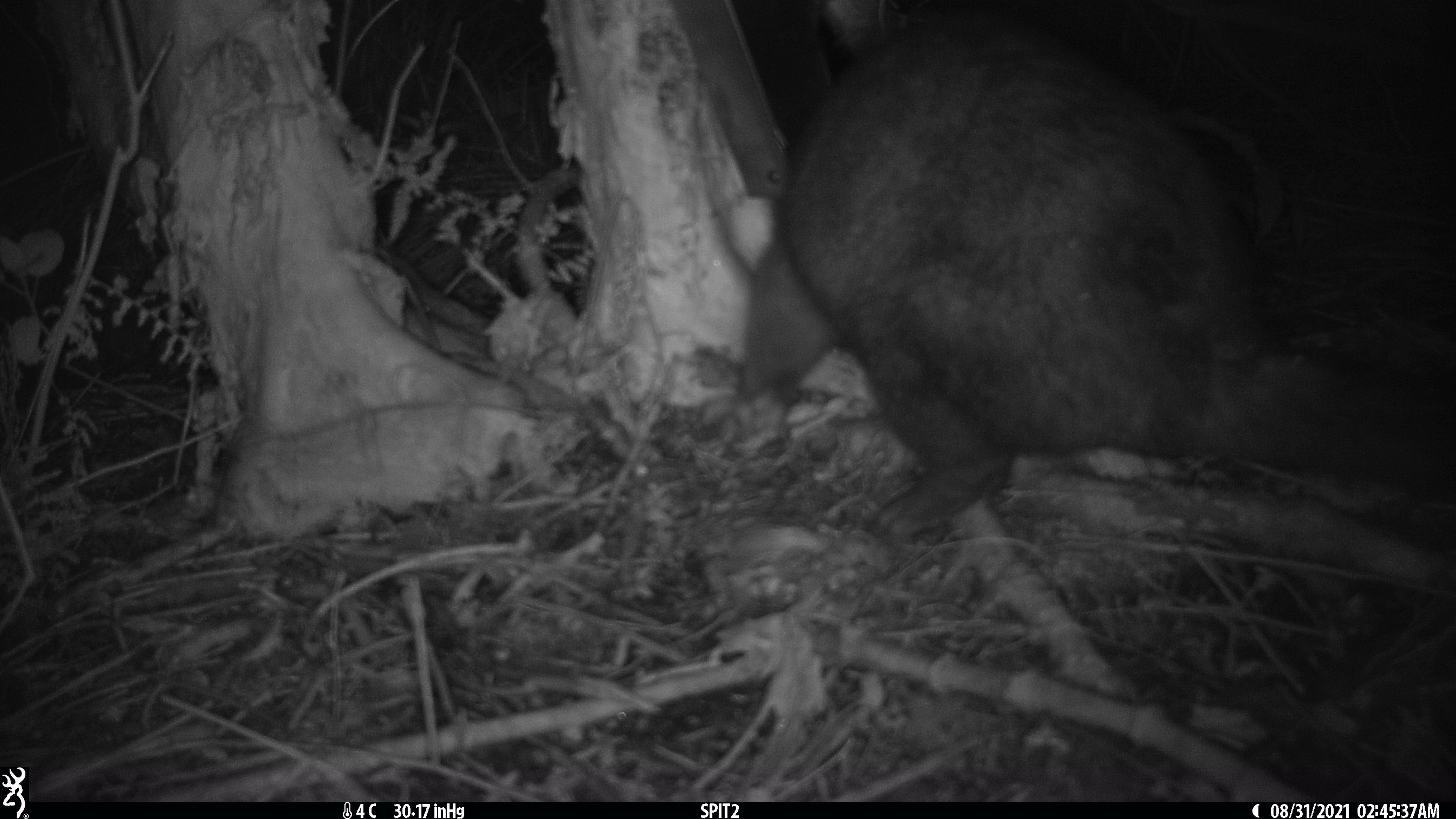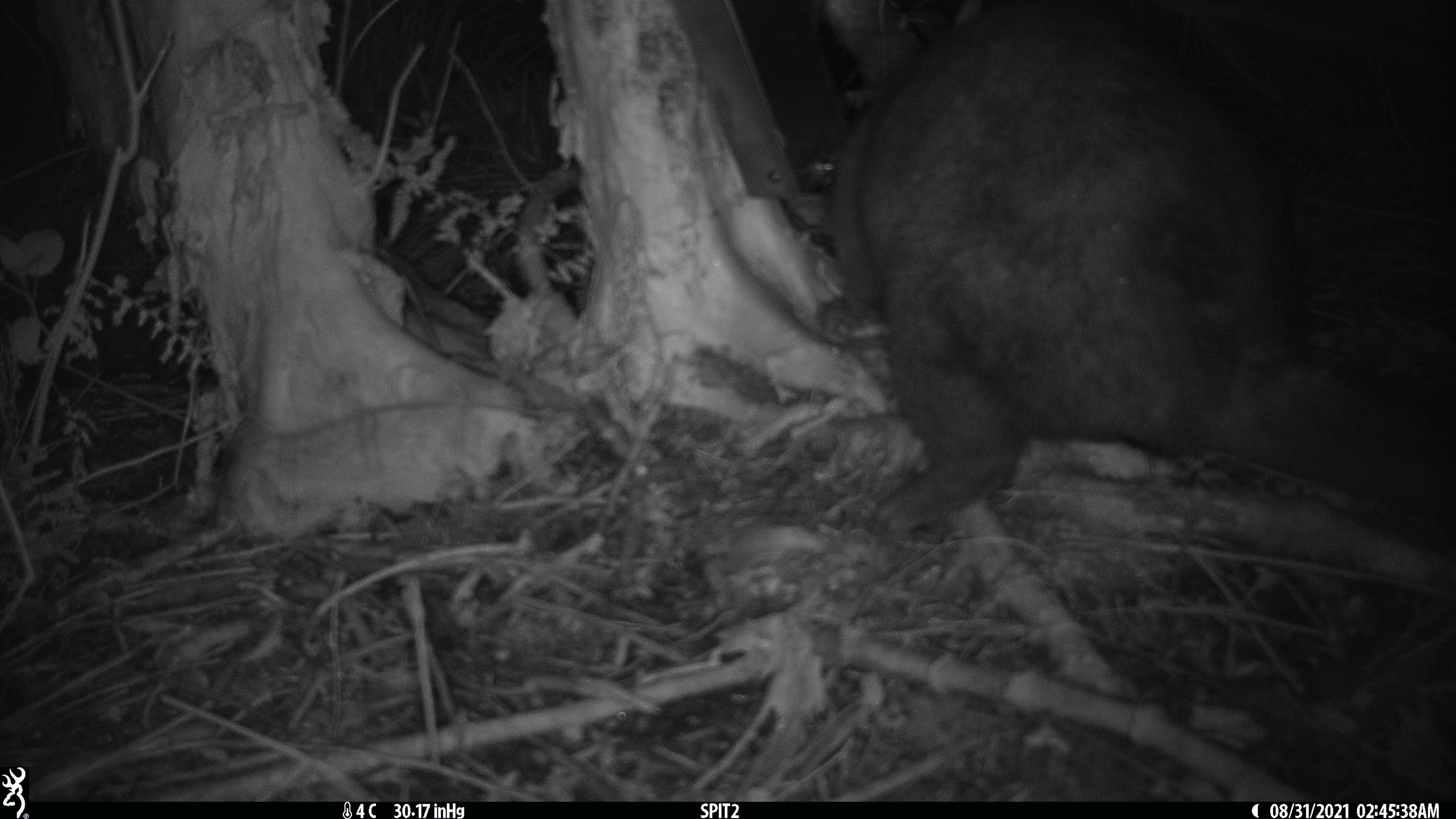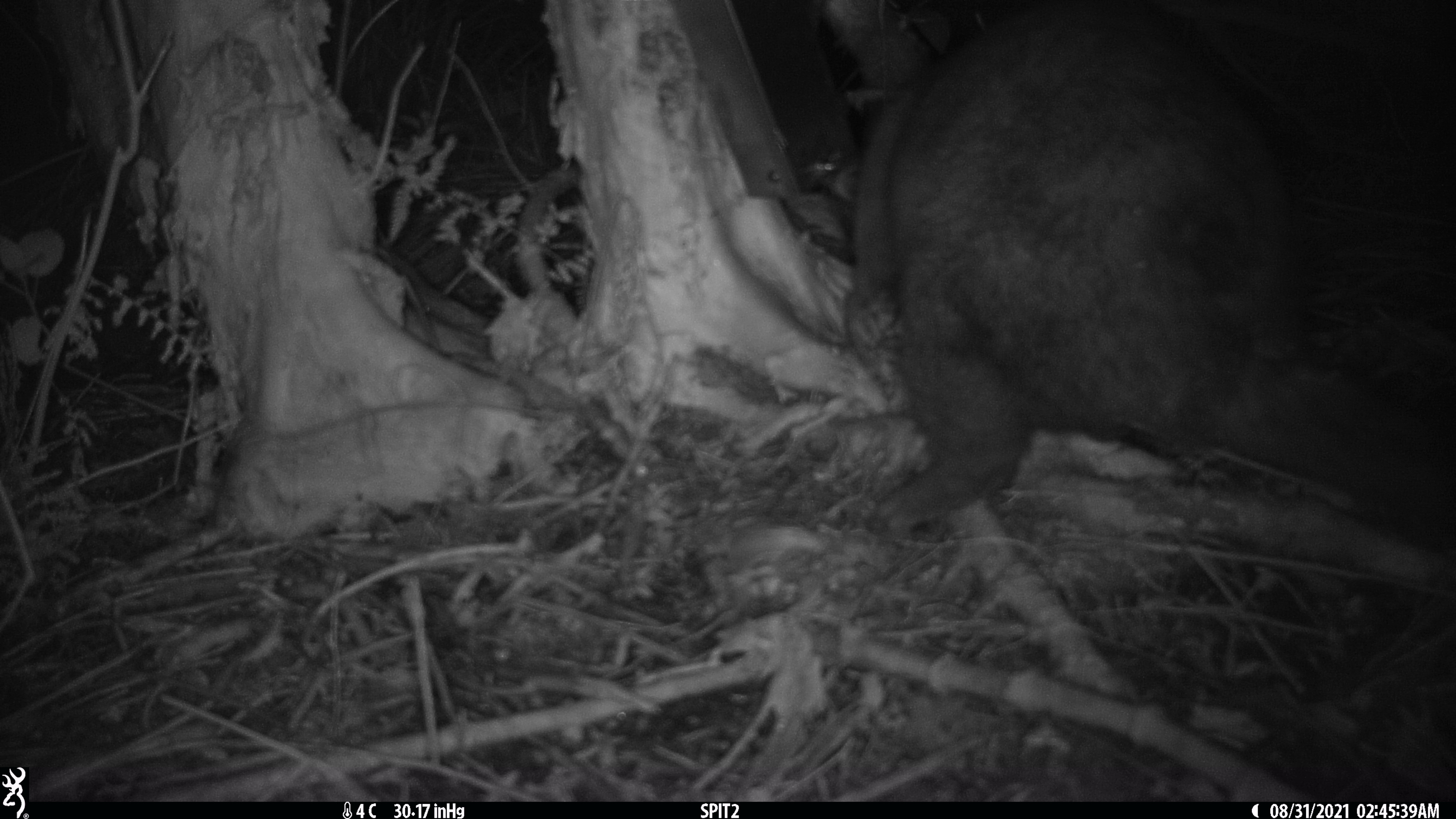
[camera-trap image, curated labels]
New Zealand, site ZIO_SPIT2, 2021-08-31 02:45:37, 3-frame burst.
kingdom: Animalia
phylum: Chordata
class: Mammalia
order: Diprotodontia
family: Phalangeridae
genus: Trichosurus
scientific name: Trichosurus vulpecula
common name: common brushtail possum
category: possum